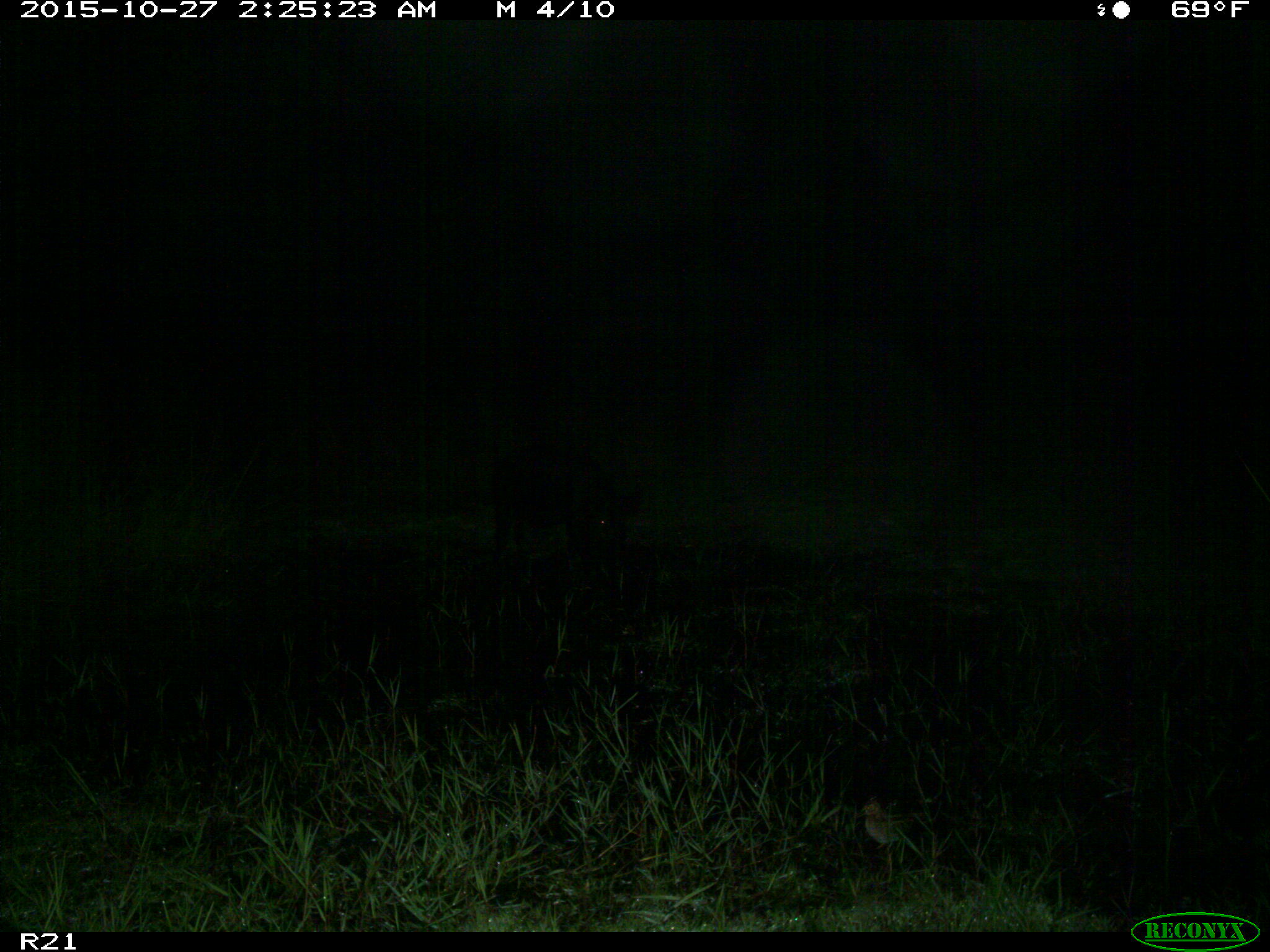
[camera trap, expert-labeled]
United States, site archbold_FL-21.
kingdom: Animalia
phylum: Chordata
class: Mammalia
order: Artiodactyla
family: Suidae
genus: Sus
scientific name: Sus scrofa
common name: wild boar